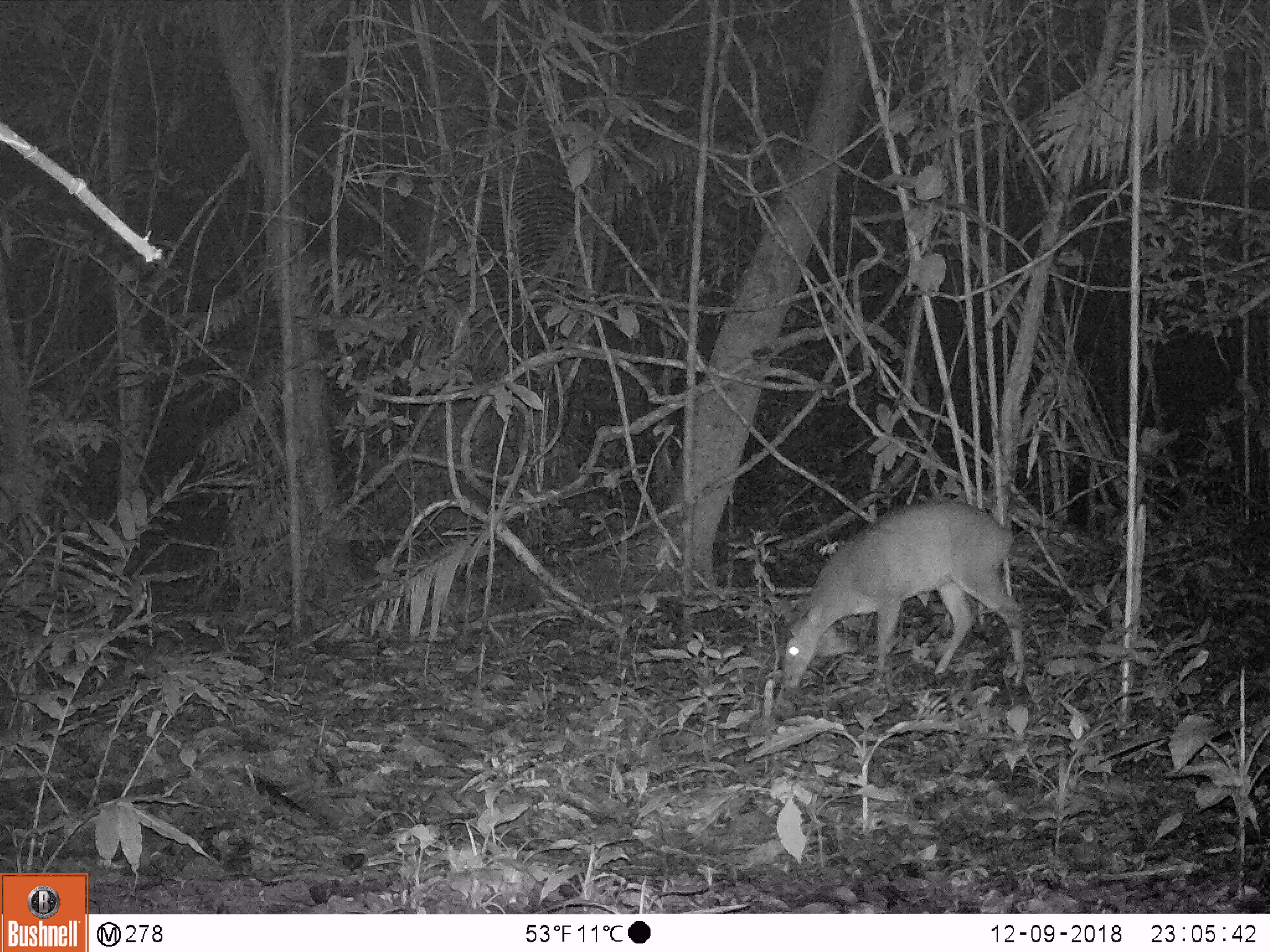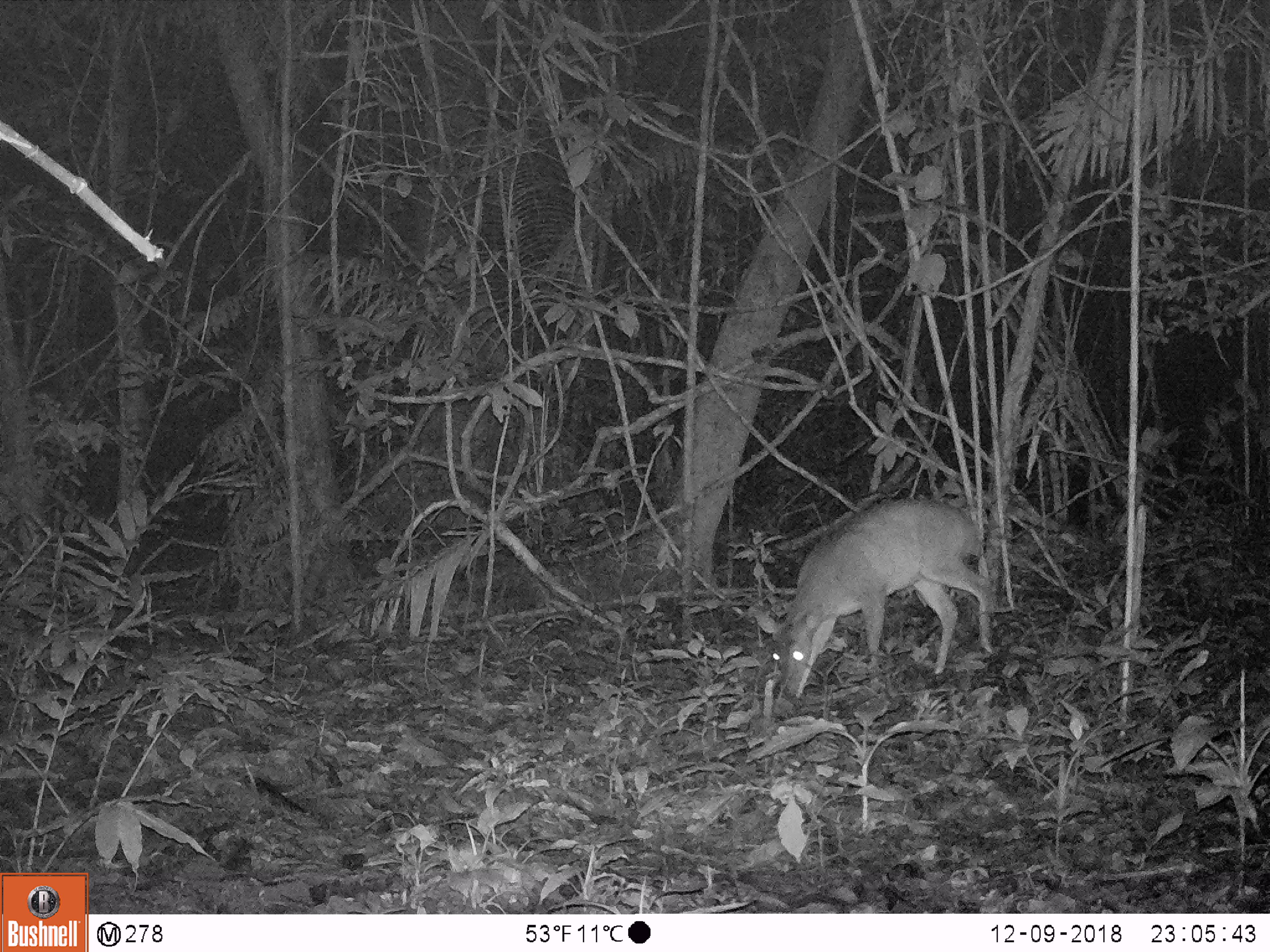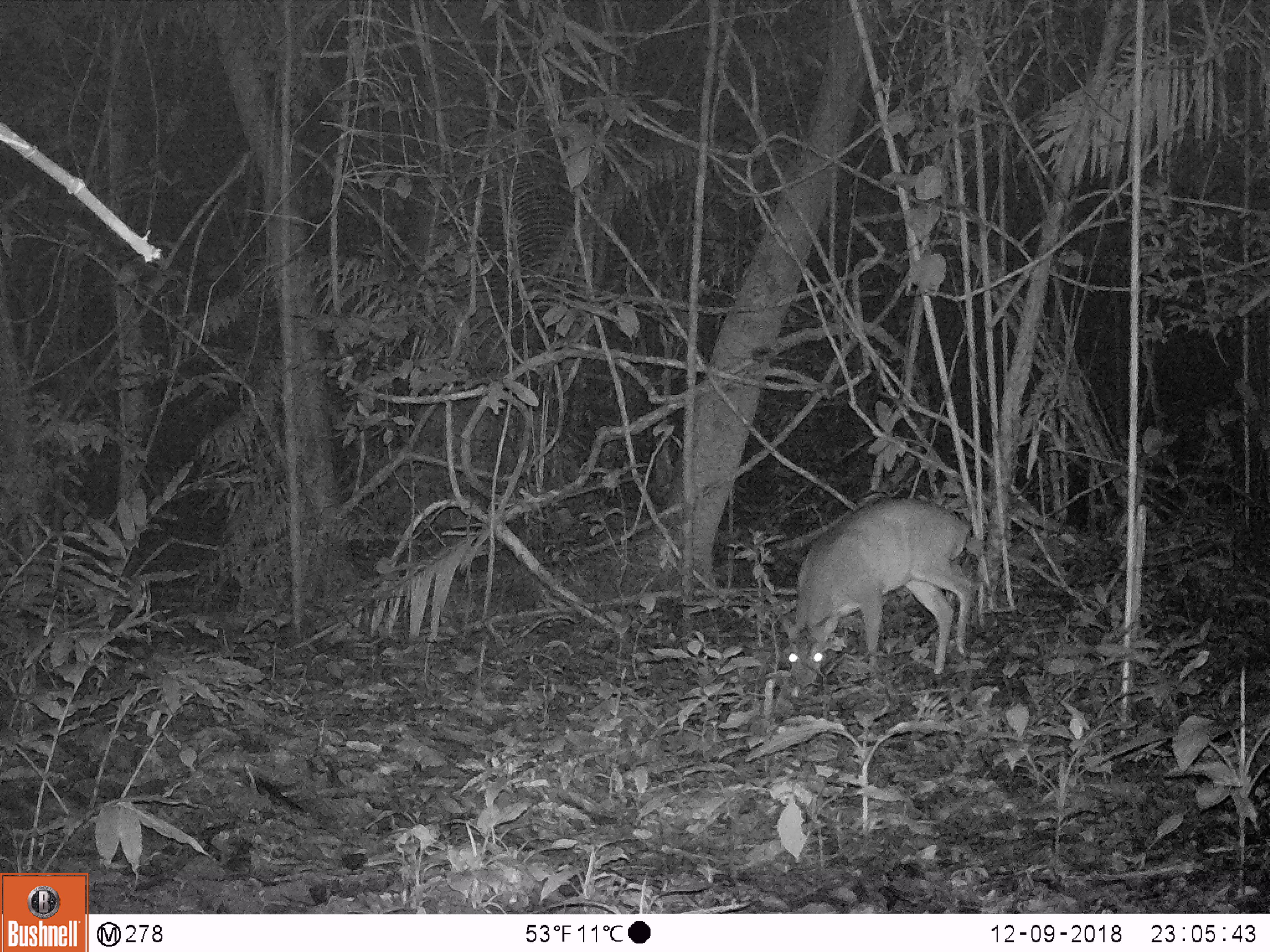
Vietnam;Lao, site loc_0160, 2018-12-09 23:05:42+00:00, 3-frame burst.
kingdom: Animalia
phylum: Chordata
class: Mammalia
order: Artiodactyla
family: Cervidae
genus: Muntiacus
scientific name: Muntiacus vuquangensis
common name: large-antlered muntjac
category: large antlered muntjac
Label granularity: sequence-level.